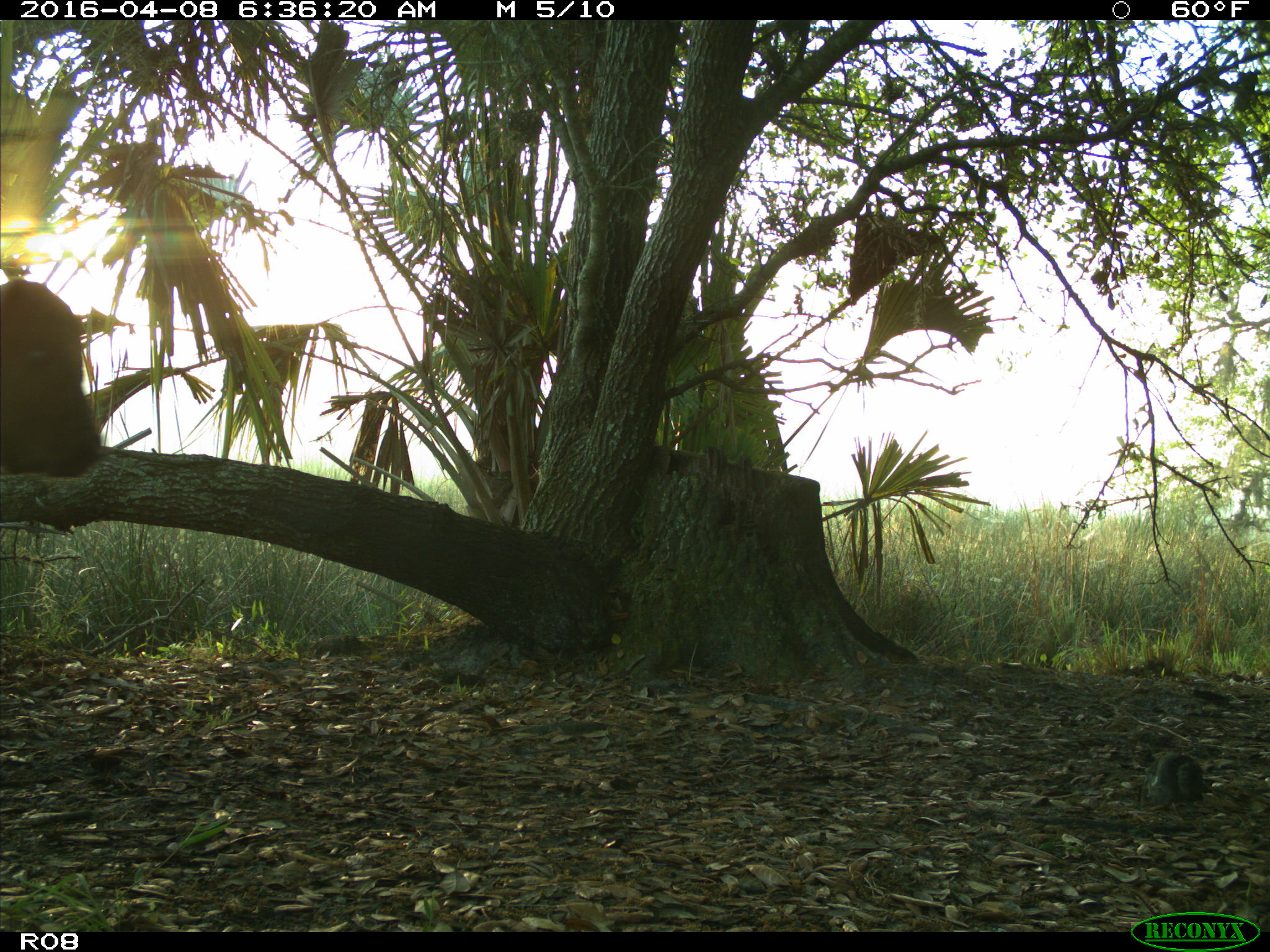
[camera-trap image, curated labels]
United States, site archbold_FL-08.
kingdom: Animalia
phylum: Chordata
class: Mammalia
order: Artiodactyla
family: Bovidae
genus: Bos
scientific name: Bos taurus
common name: domestic cow